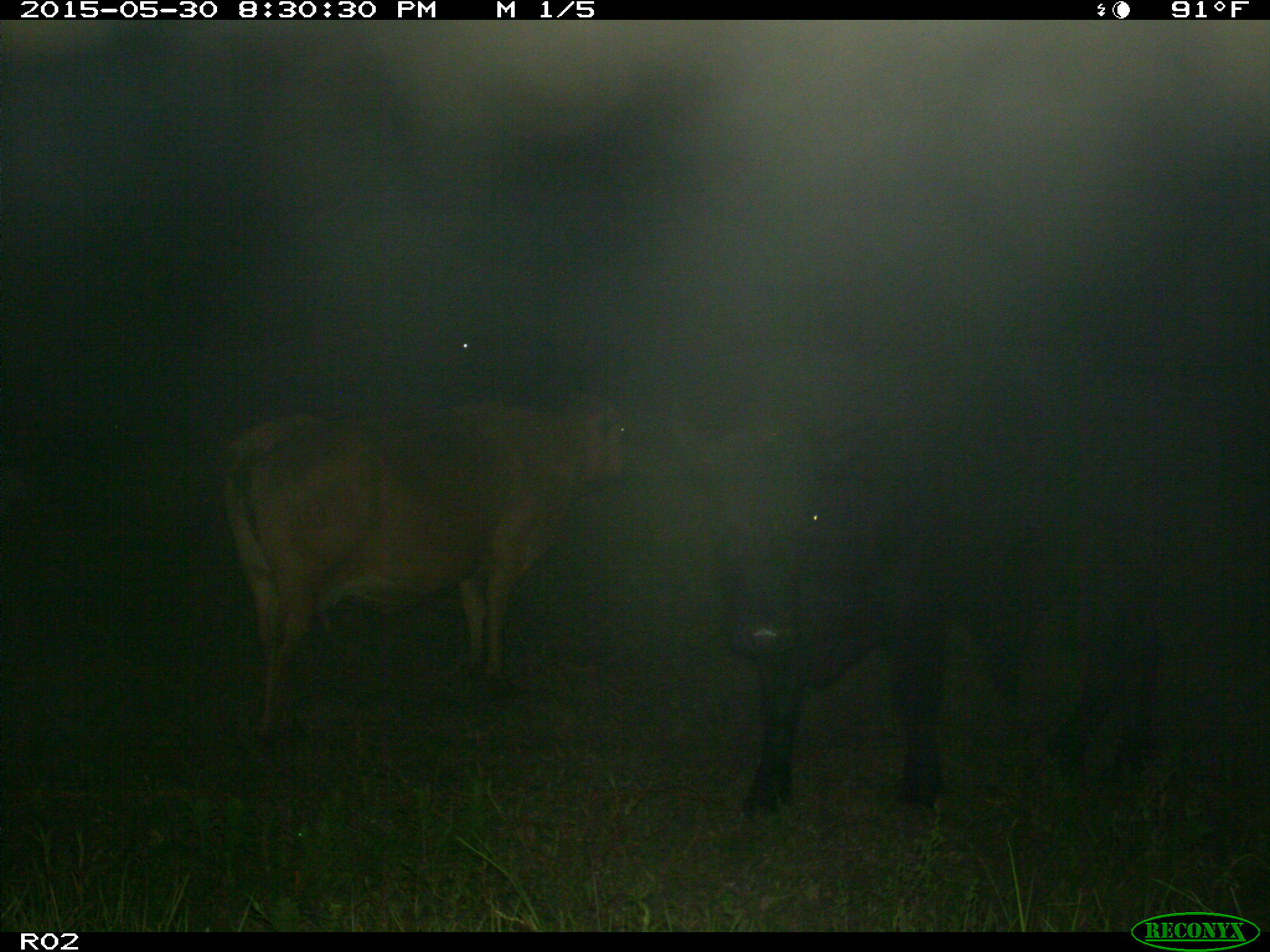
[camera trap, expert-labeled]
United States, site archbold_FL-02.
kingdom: Animalia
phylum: Chordata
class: Mammalia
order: Artiodactyla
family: Bovidae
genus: Bos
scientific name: Bos taurus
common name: domestic cow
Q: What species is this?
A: Bos taurus (domestic cow).